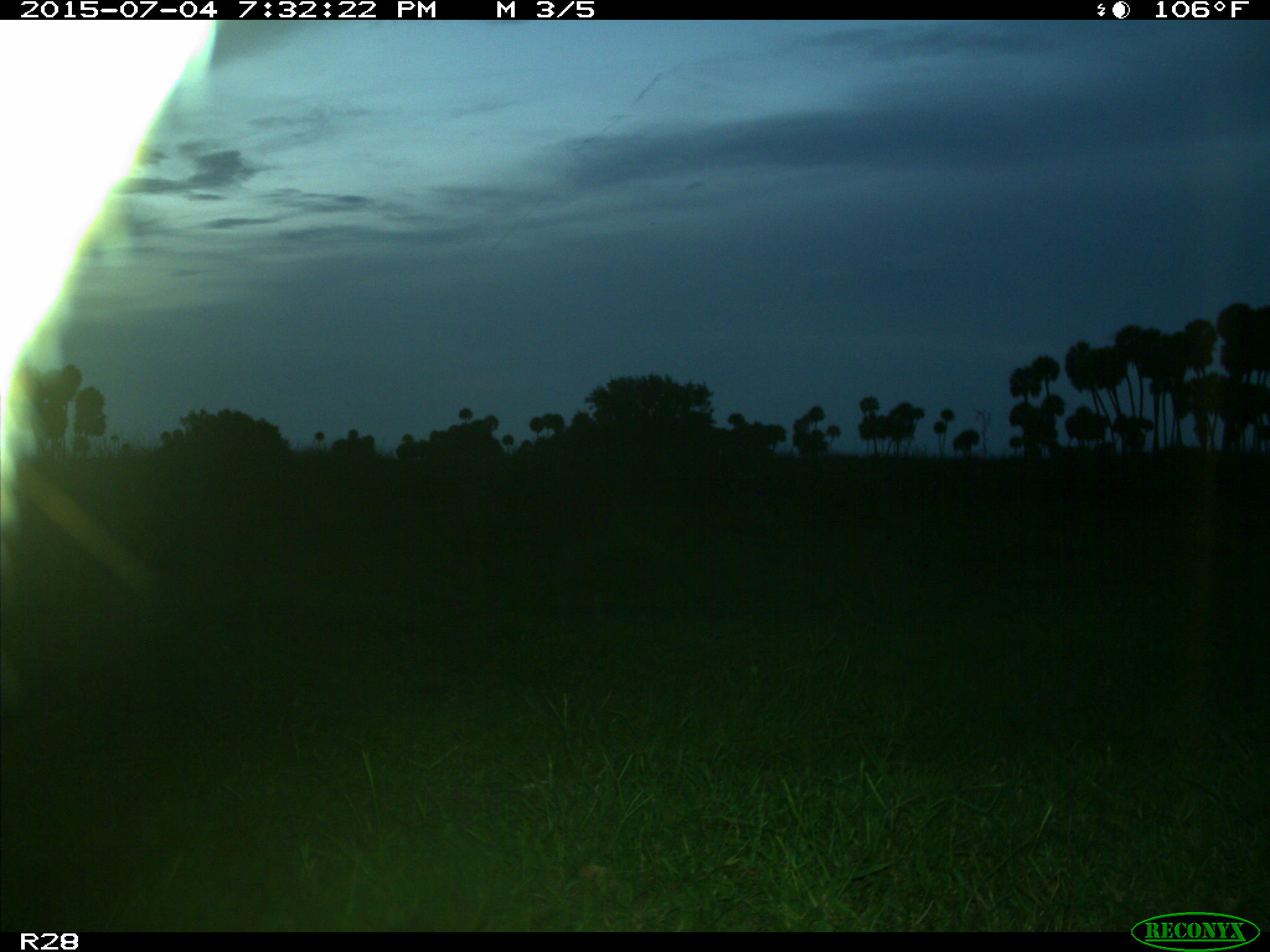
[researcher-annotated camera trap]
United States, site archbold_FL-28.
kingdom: Animalia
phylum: Chordata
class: Mammalia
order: Artiodactyla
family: Bovidae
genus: Bos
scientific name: Bos taurus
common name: domestic cow